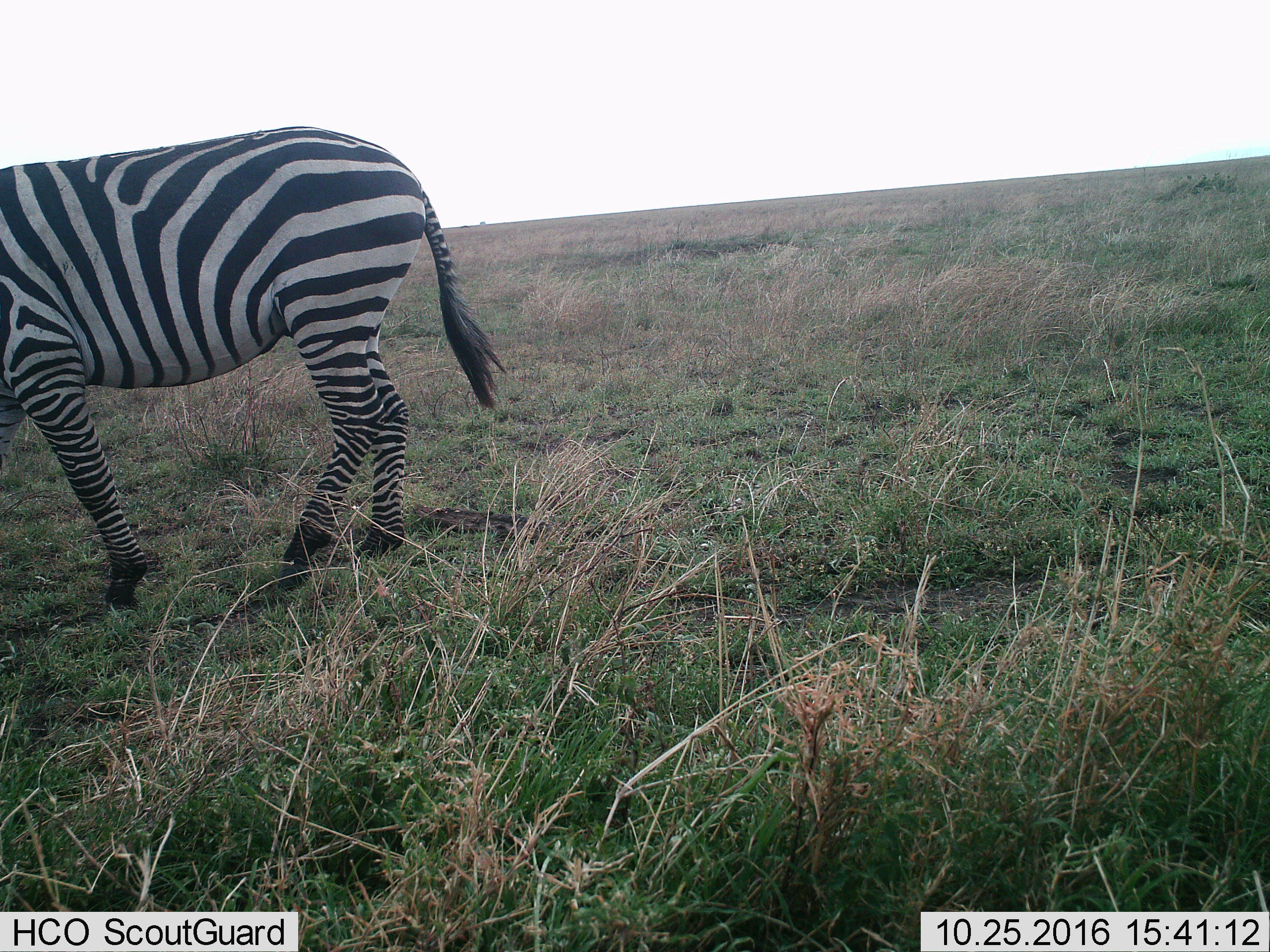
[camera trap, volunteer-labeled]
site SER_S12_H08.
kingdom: Animalia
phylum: Chordata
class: Mammalia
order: Perissodactyla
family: Equidae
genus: Equus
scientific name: Equus quagga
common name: plains zebra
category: zebraplains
Zebraplains (plains zebra) (Equus quagga), count 1. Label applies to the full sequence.